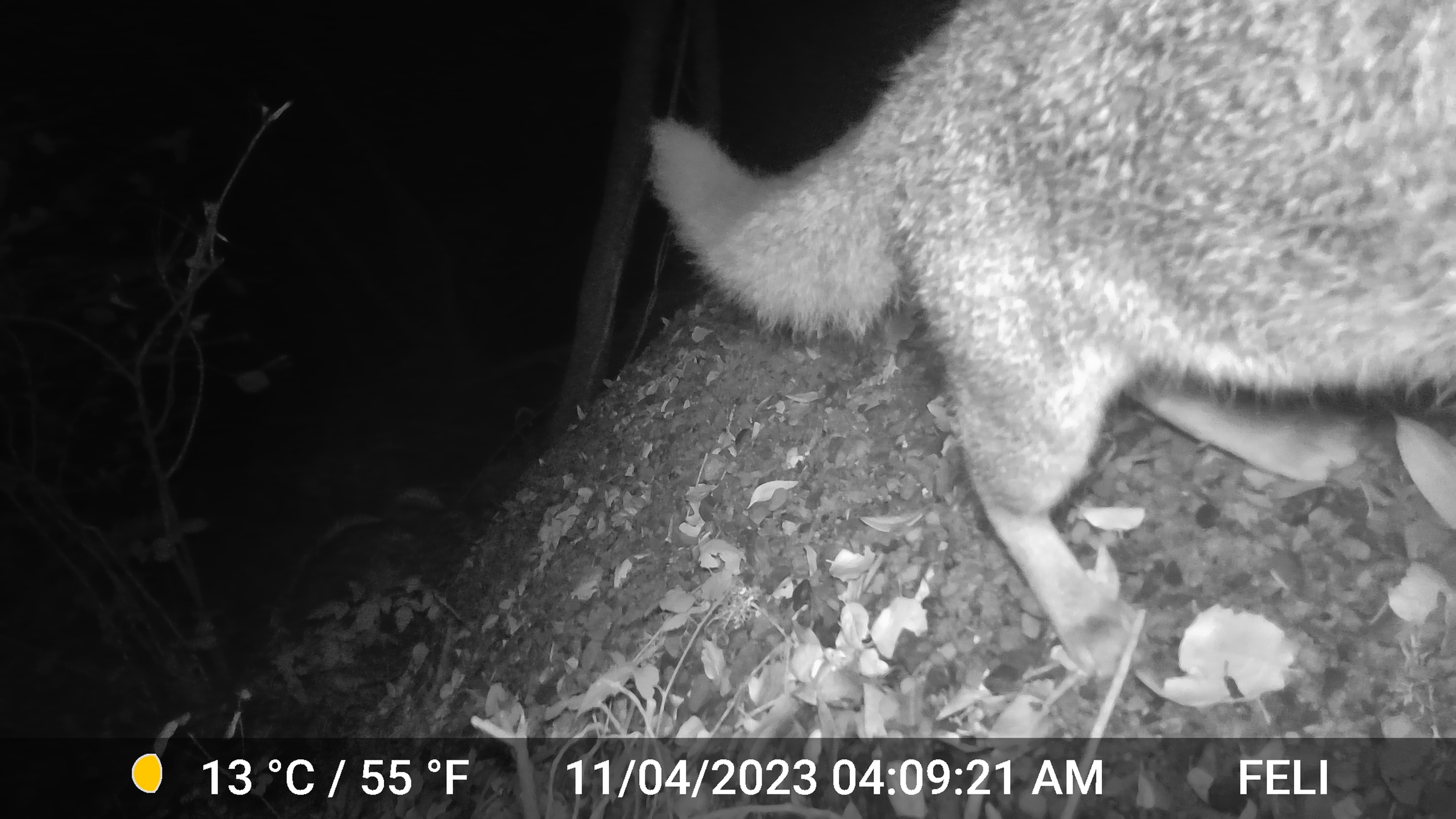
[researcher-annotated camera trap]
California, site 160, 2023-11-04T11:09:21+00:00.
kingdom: Animalia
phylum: Chordata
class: Mammalia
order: Carnivora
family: Canidae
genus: Urocyon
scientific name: Urocyon cinereoargenteus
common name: gray fox